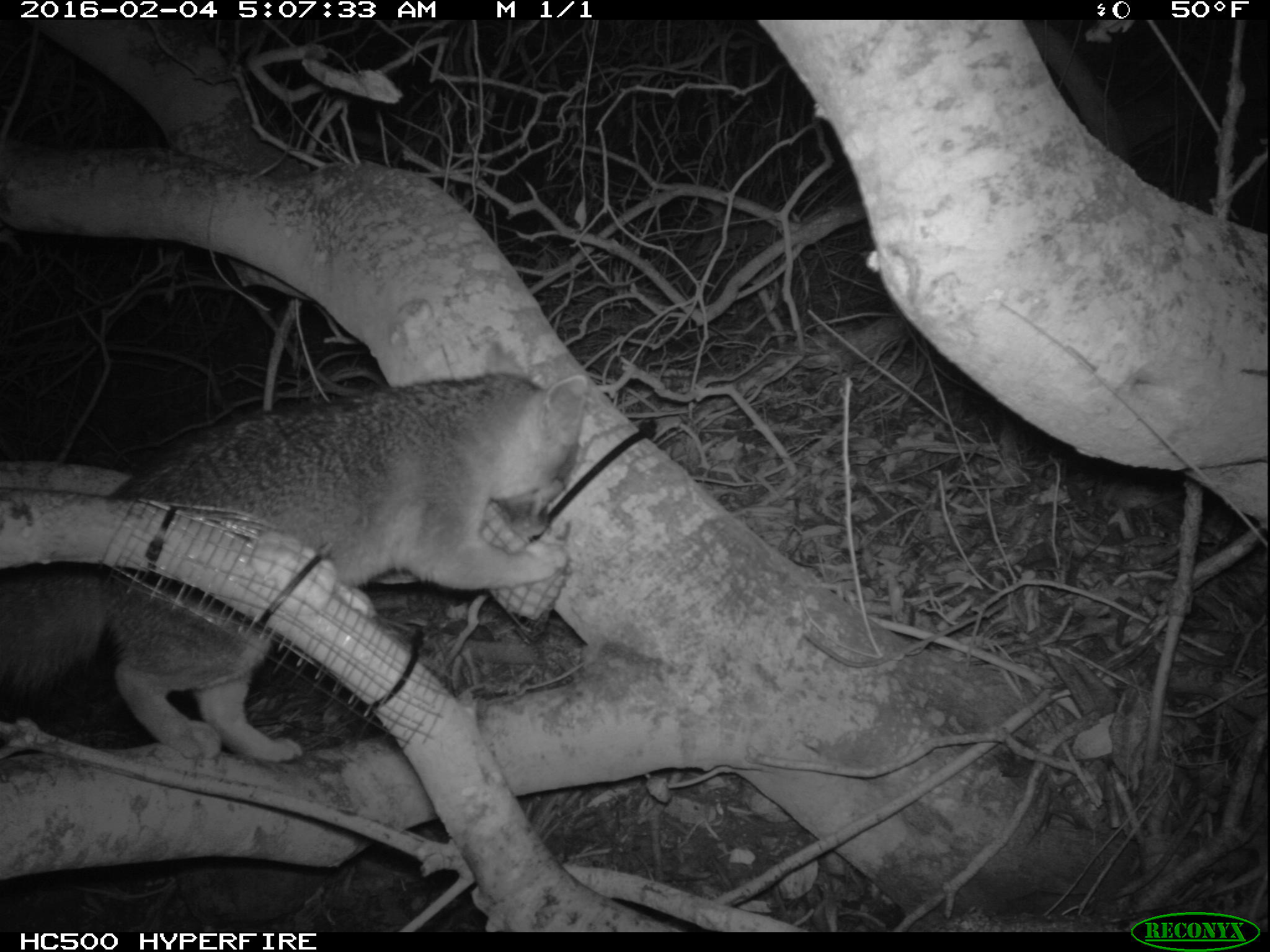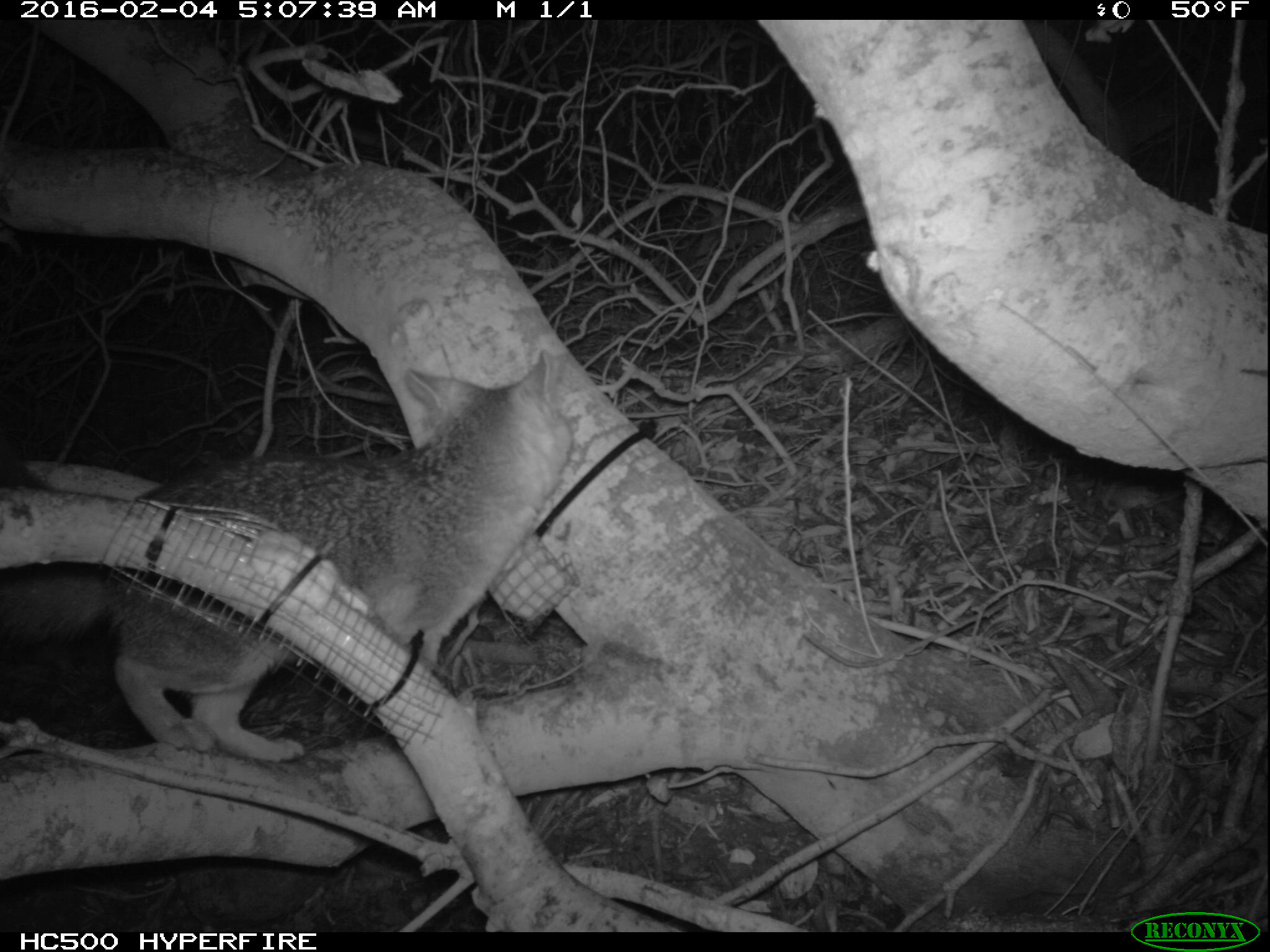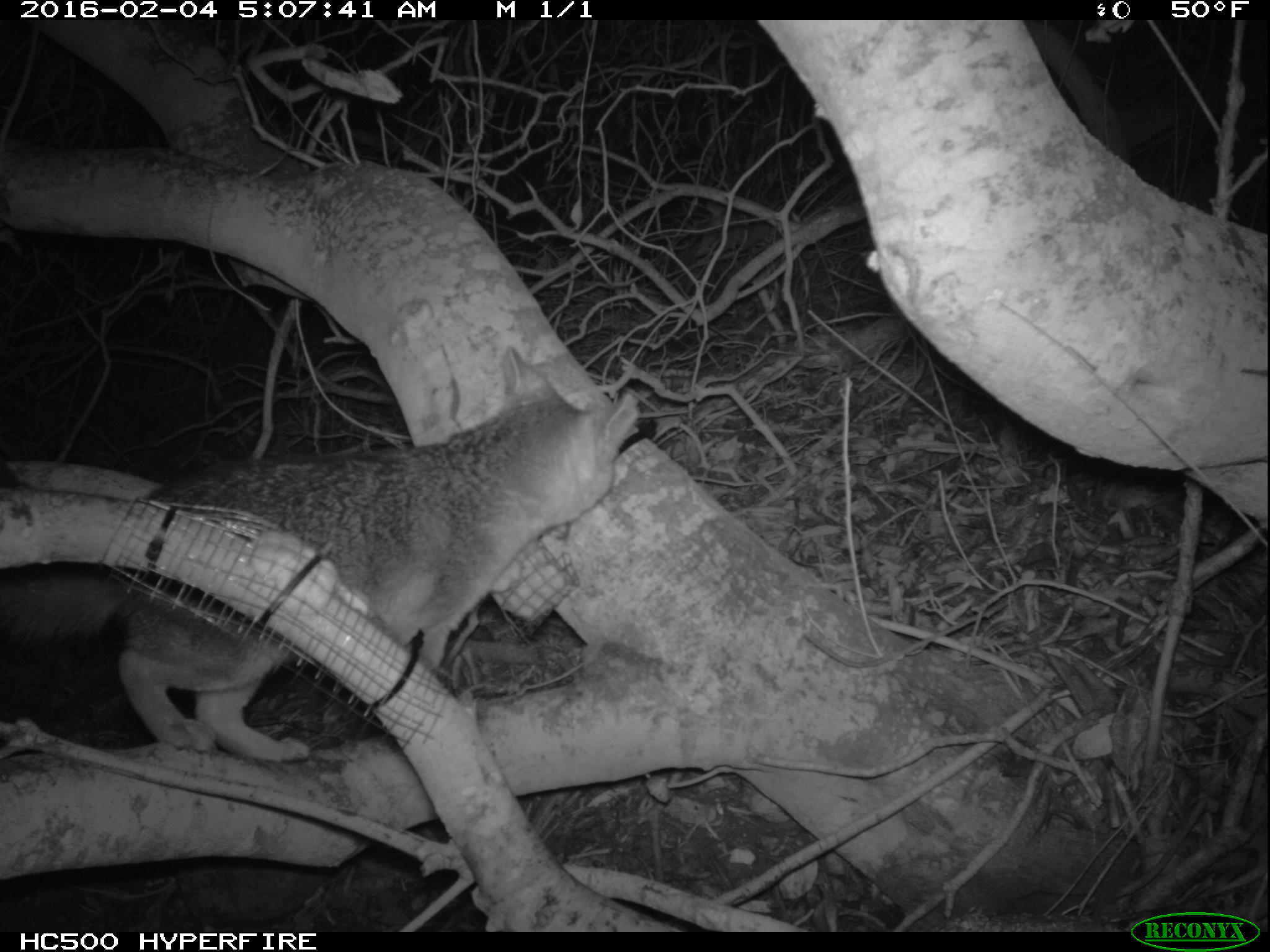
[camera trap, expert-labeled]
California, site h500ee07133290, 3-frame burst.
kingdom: Animalia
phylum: Chordata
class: Mammalia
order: Carnivora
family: Canidae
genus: Urocyon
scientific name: Urocyon littoralis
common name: island fox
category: fox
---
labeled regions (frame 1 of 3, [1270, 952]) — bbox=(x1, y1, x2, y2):
fox: bbox=(0, 370, 590, 762)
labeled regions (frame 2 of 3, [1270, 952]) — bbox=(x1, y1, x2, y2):
fox: bbox=(1, 352, 571, 762)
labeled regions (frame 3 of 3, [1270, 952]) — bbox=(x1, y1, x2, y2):
fox: bbox=(0, 345, 639, 762)